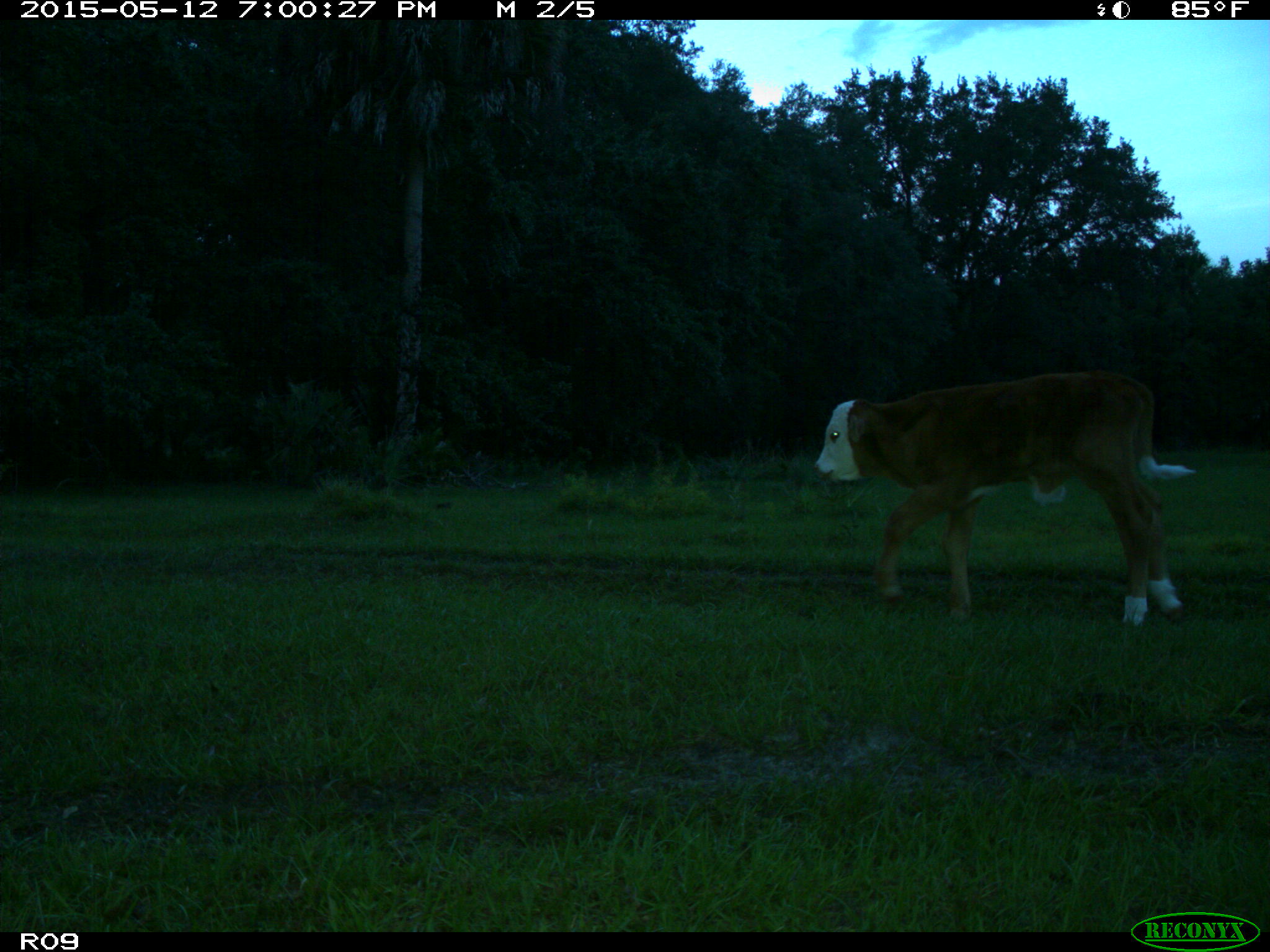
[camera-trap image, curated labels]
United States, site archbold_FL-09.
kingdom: Animalia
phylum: Chordata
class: Mammalia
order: Artiodactyla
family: Bovidae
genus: Bos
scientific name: Bos taurus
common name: domestic cow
Bos taurus (domestic cow).